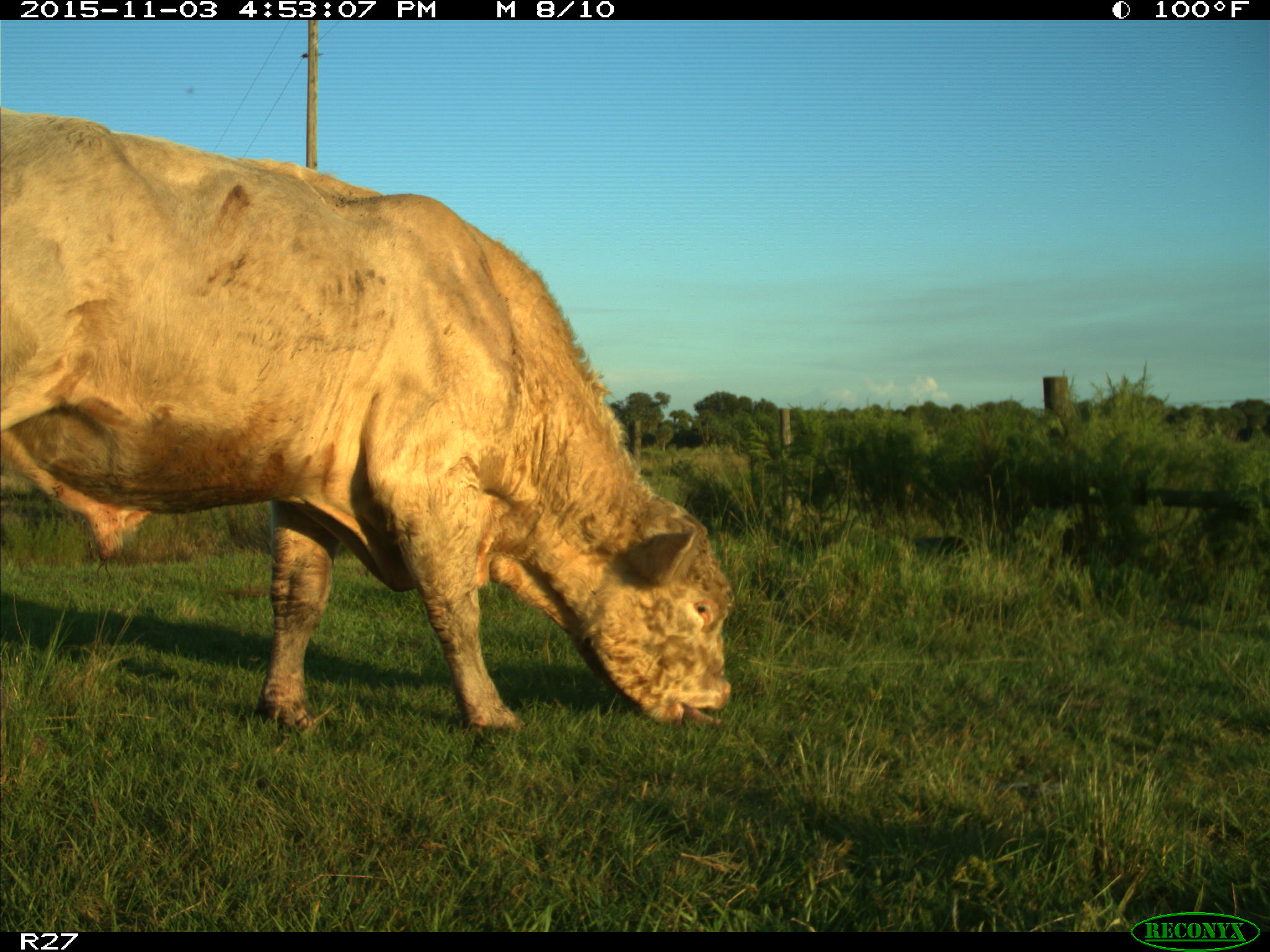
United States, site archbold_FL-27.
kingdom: Animalia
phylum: Chordata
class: Mammalia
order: Artiodactyla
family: Bovidae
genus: Bos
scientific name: Bos taurus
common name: domestic cow